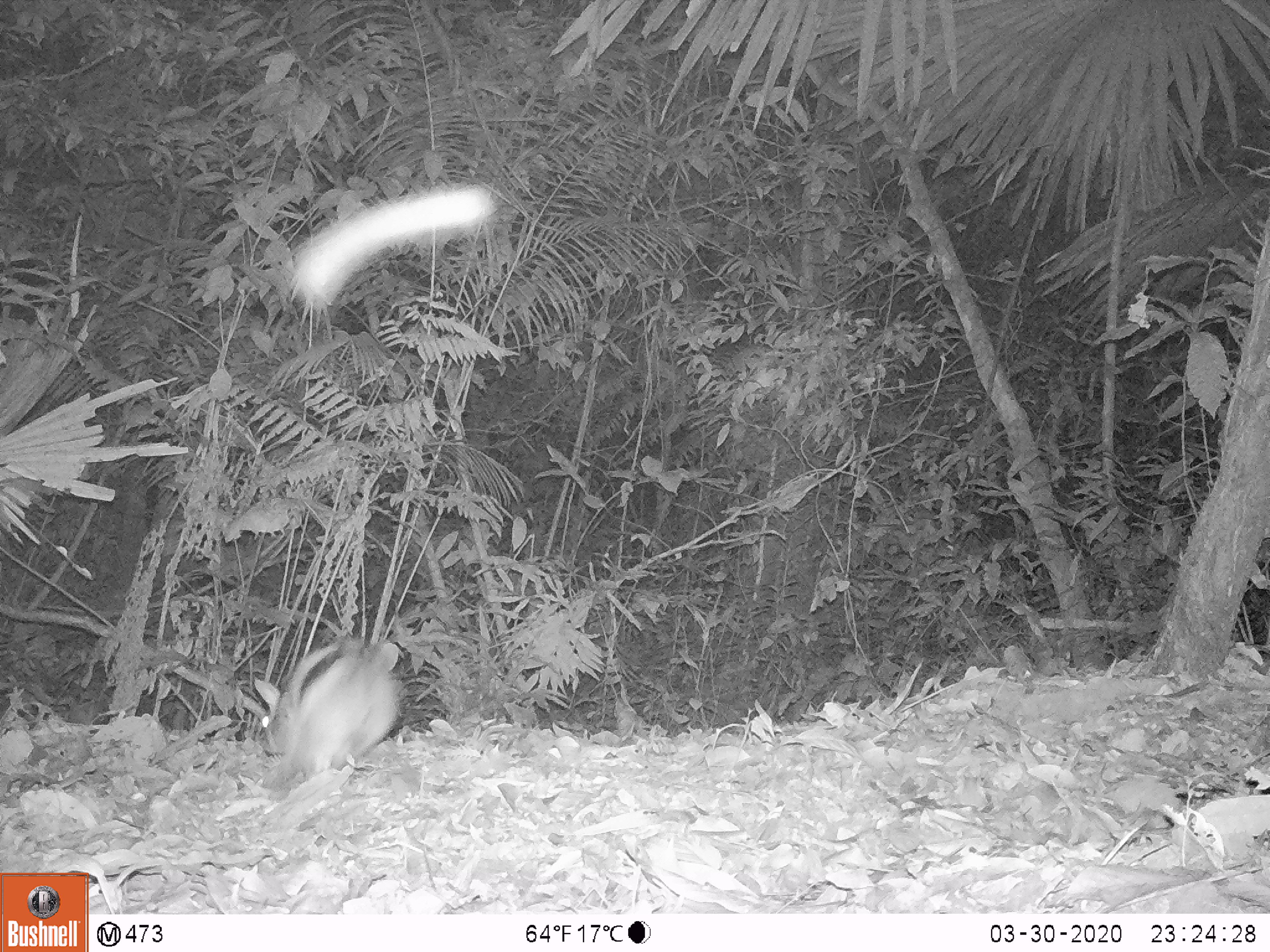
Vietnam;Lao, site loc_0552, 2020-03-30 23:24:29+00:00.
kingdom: Animalia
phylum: Chordata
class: Mammalia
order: Lagomorpha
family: Leporidae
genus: Nesolagus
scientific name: Nesolagus timminsi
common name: annamite striped rabbit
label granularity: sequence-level